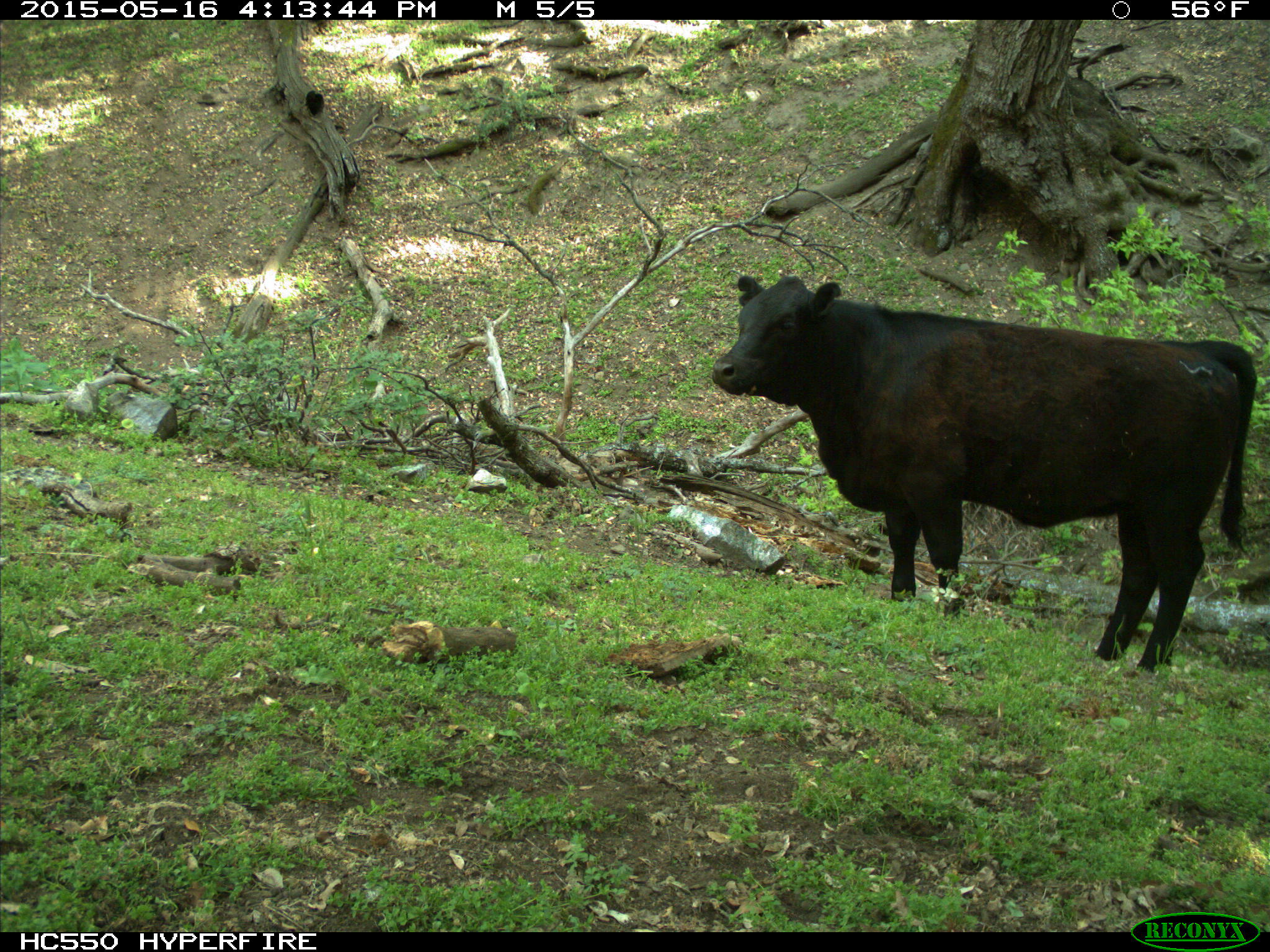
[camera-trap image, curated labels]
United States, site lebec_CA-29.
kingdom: Animalia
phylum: Chordata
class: Mammalia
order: Artiodactyla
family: Bovidae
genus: Bos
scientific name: Bos taurus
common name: domestic cow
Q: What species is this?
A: Bos taurus (domestic cow).